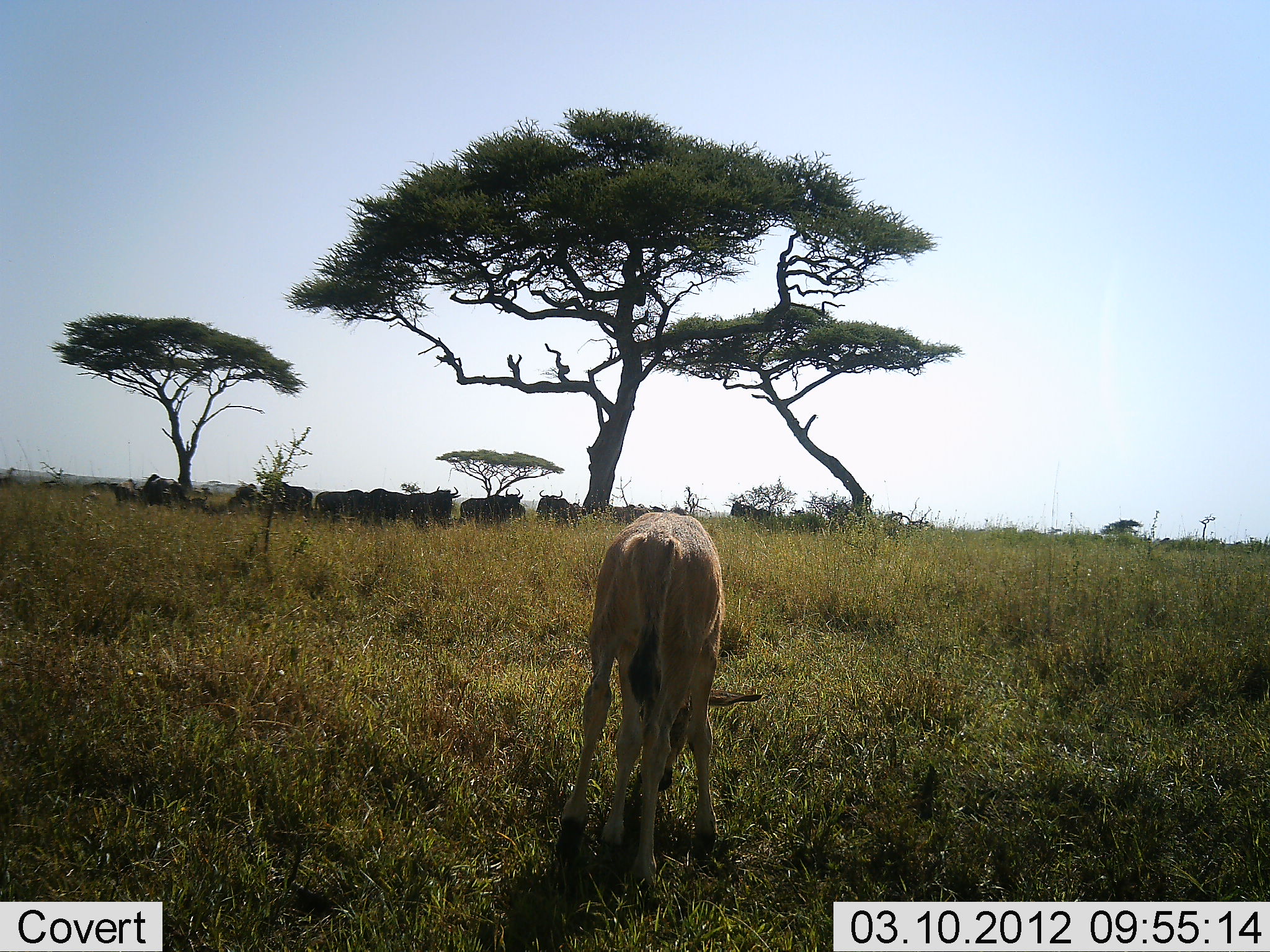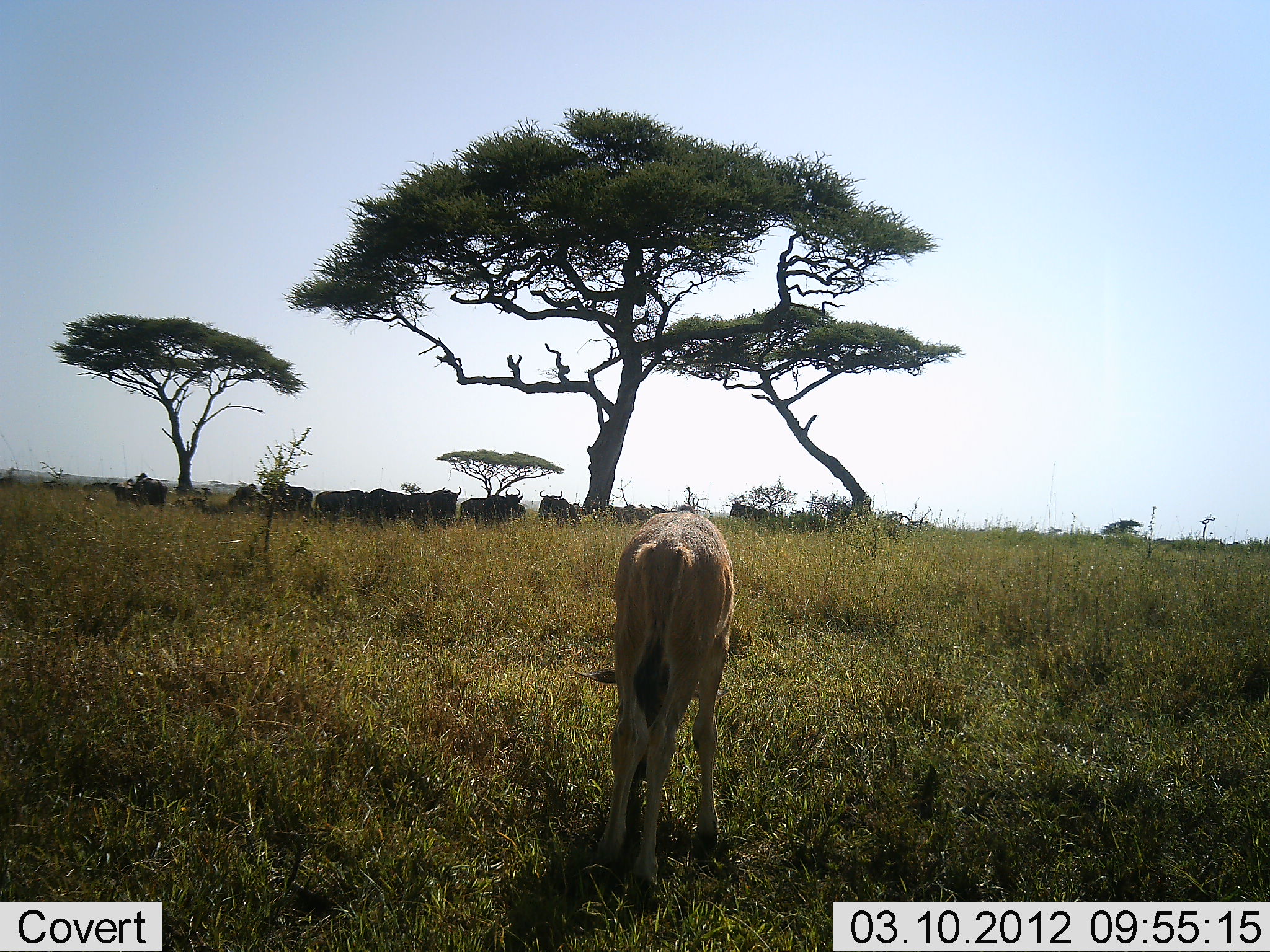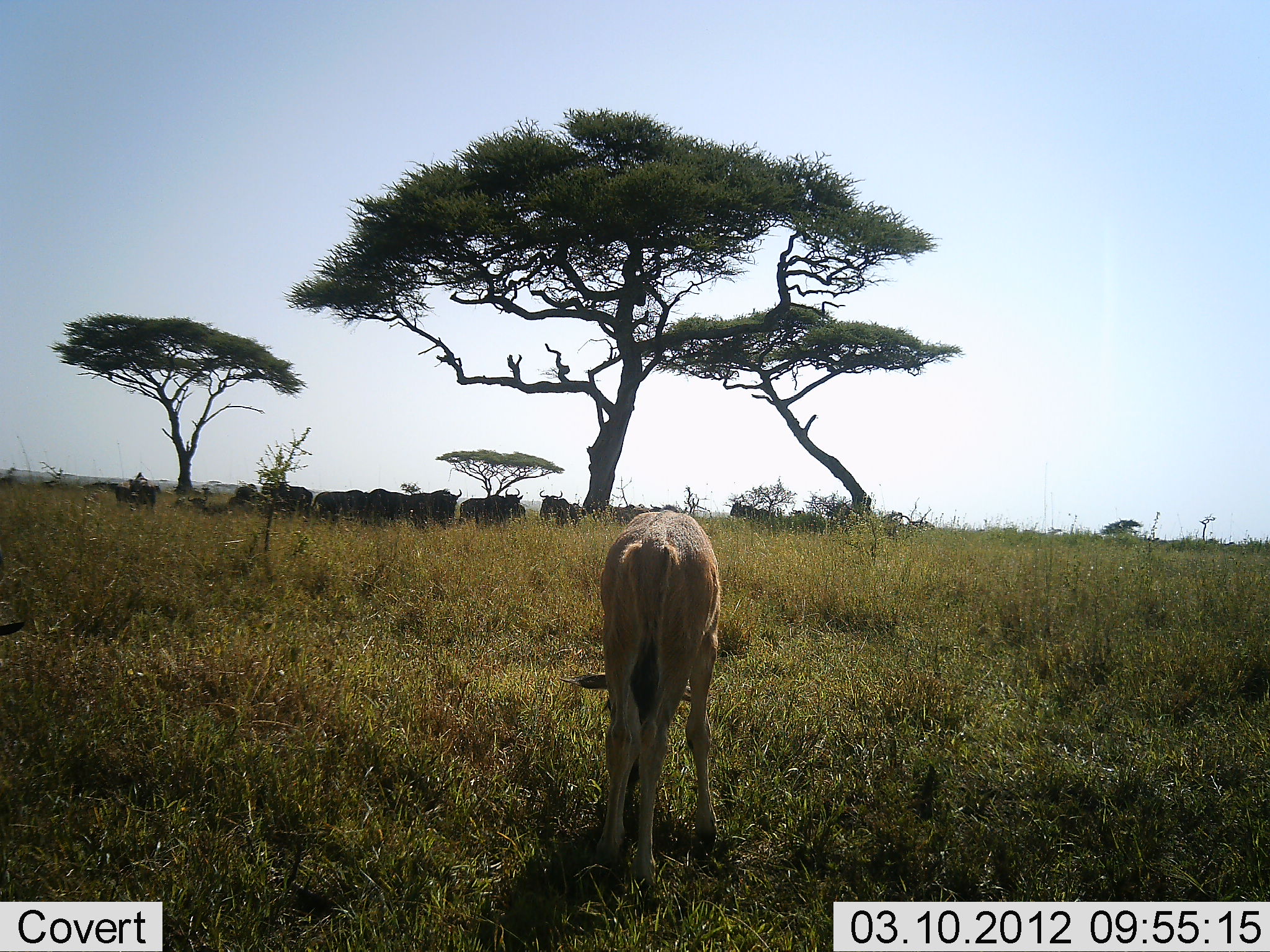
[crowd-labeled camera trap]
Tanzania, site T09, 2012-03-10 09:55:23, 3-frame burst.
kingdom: Animalia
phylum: Chordata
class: Mammalia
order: Artiodactyla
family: Bovidae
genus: Connochaetes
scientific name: Connochaetes taurinus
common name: blue wildebeest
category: wildebeest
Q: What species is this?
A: Wildebeest (blue wildebeest) (Connochaetes taurinus).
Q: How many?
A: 11-50.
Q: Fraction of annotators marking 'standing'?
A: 75%.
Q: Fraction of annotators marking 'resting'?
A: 21%.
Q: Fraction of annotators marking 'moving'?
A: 7%.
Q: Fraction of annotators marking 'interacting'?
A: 4%.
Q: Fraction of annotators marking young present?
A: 46%.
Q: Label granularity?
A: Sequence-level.